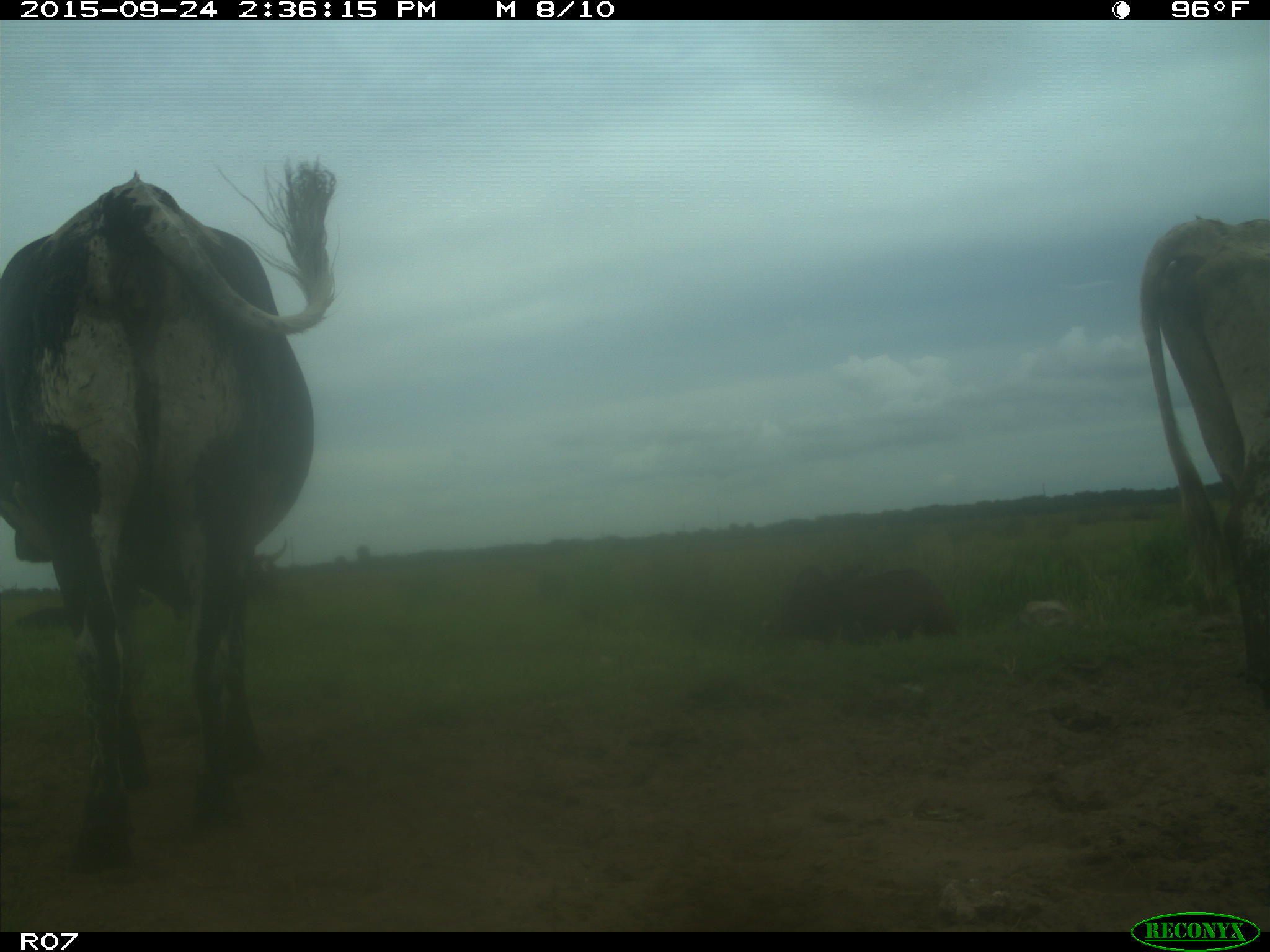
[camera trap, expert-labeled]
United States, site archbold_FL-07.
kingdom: Animalia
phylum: Chordata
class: Mammalia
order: Artiodactyla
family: Bovidae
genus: Bos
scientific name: Bos taurus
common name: domestic cow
Bos taurus (domestic cow).